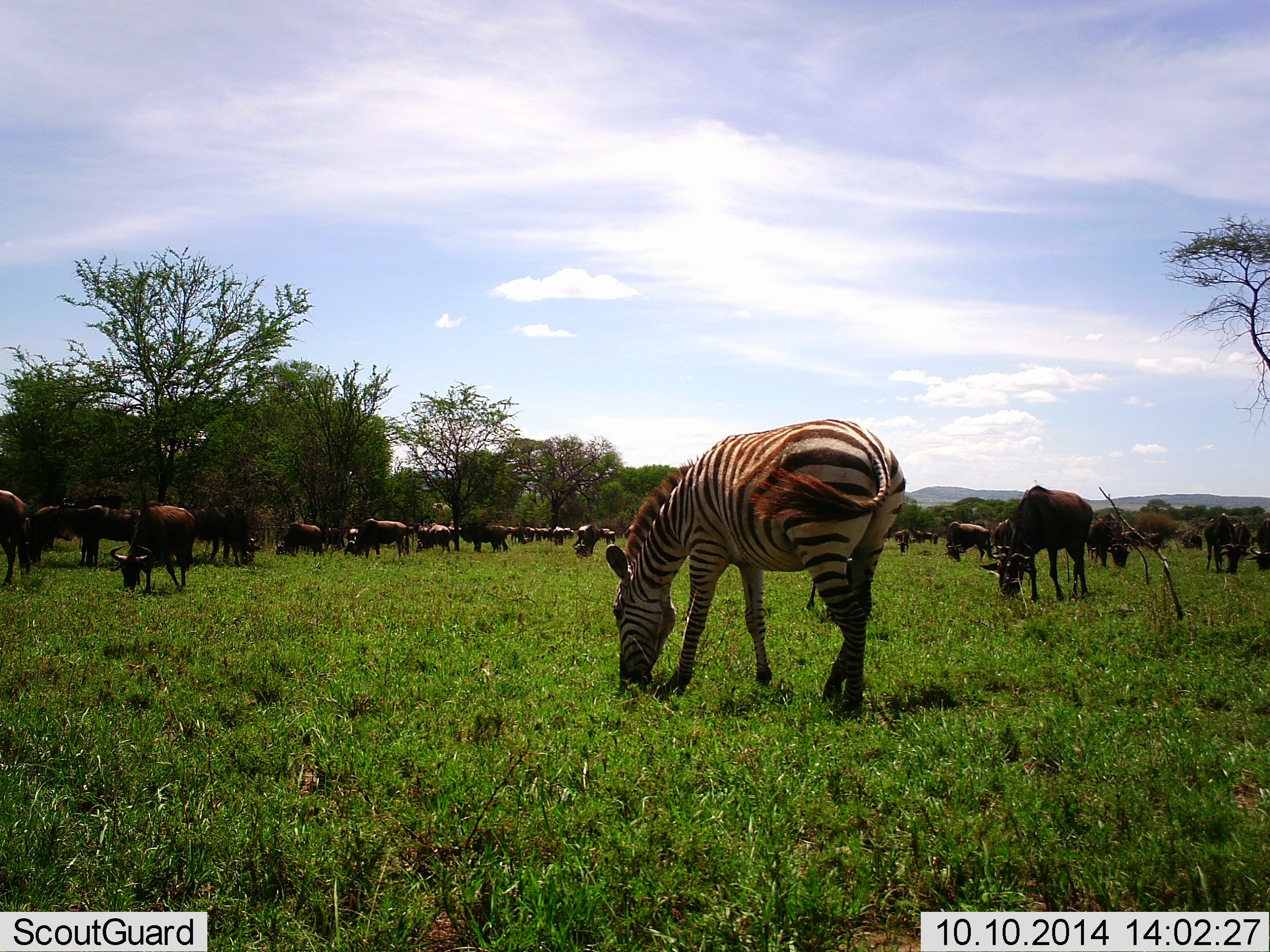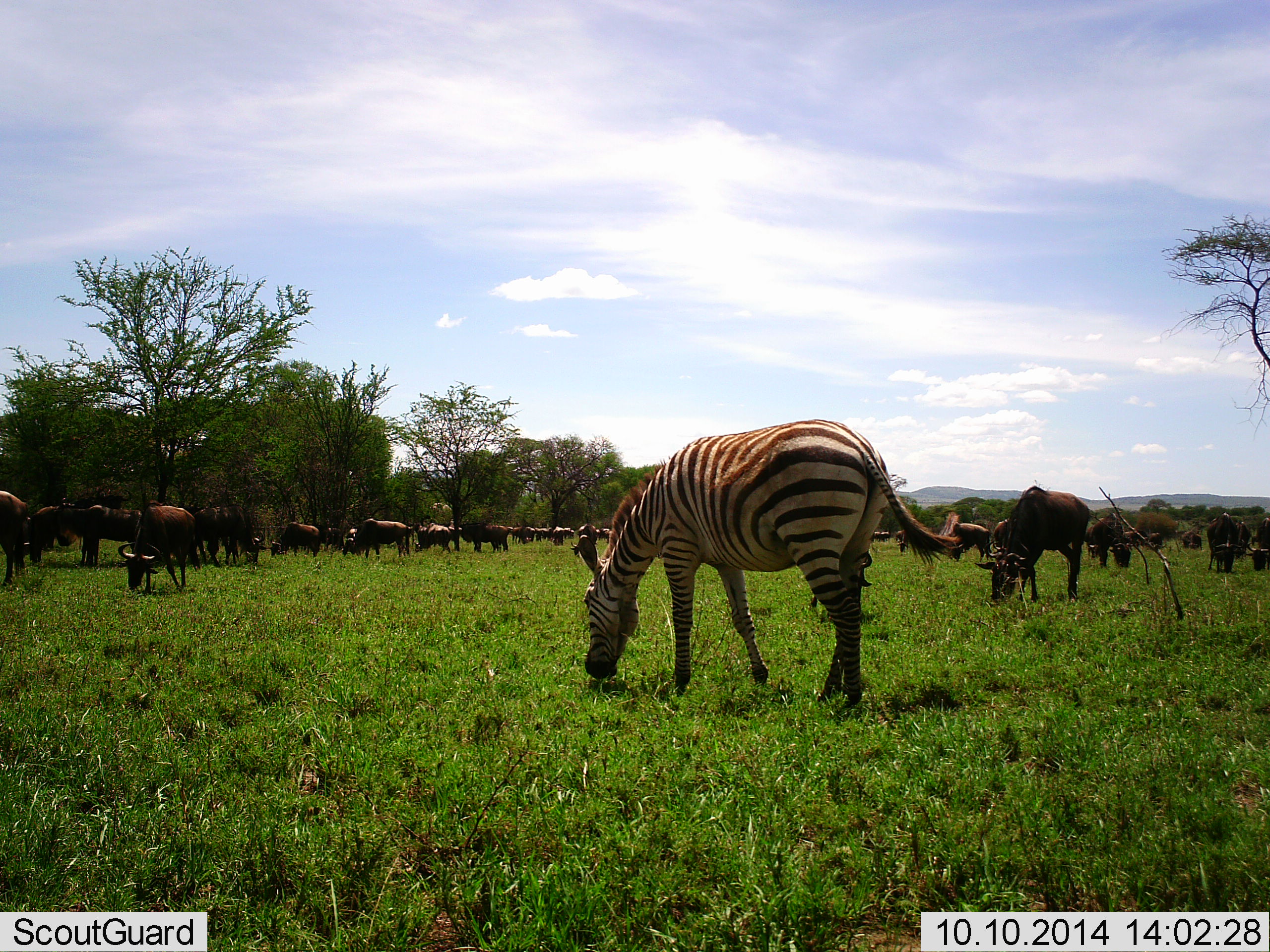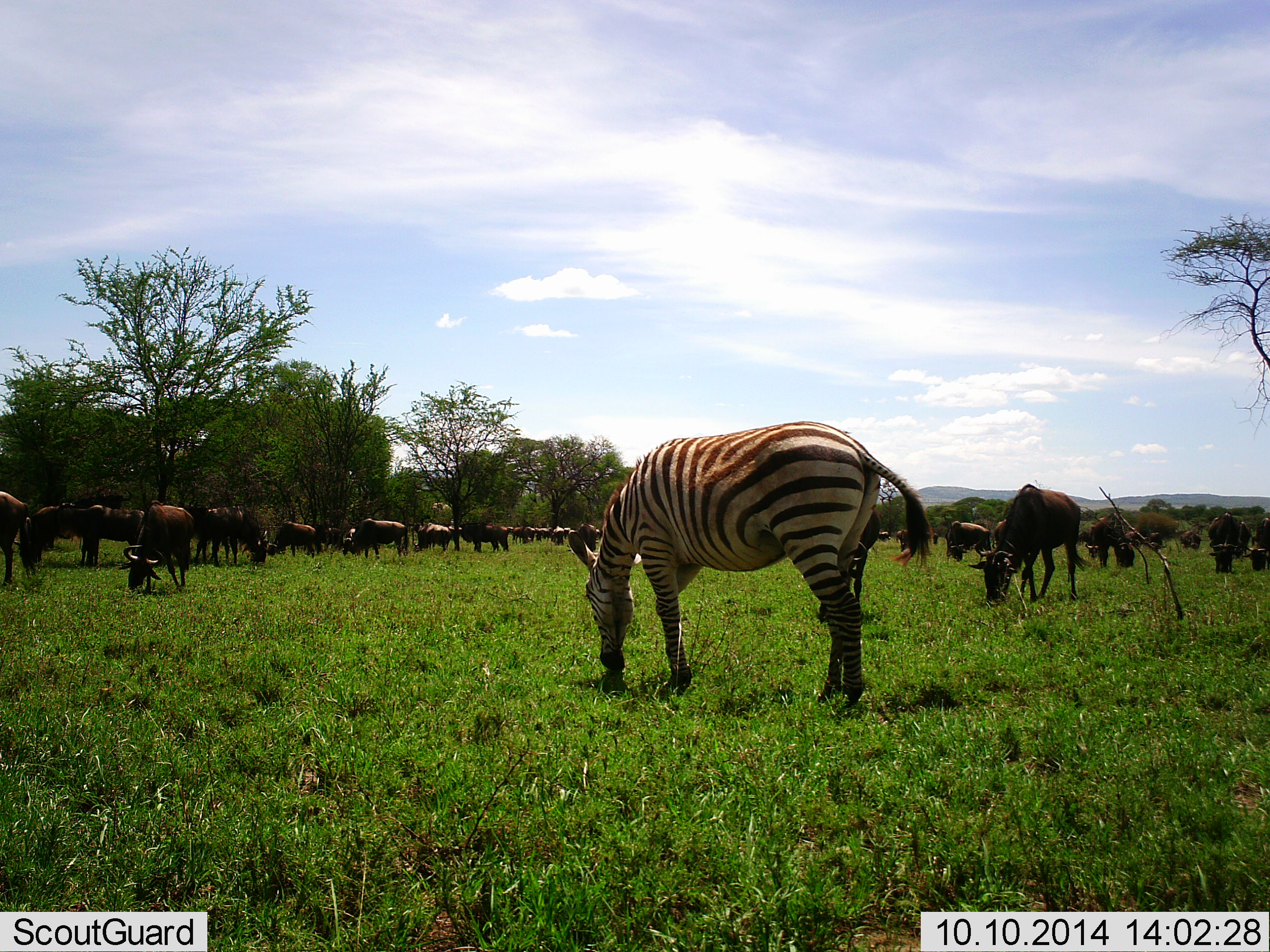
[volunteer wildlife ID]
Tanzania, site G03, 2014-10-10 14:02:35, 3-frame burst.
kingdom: Animalia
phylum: Chordata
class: Mammalia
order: Artiodactyla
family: Bovidae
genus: Connochaetes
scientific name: Connochaetes taurinus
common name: blue wildebeest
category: wildebeest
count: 11-50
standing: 23%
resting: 8%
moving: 0%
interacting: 0%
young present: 0%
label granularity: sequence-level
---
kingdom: Animalia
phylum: Chordata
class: Mammalia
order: Perissodactyla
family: Equidae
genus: Equus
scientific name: Equus quagga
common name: plains zebra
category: zebra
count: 1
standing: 0%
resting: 0%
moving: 0%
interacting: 0%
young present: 0%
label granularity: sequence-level